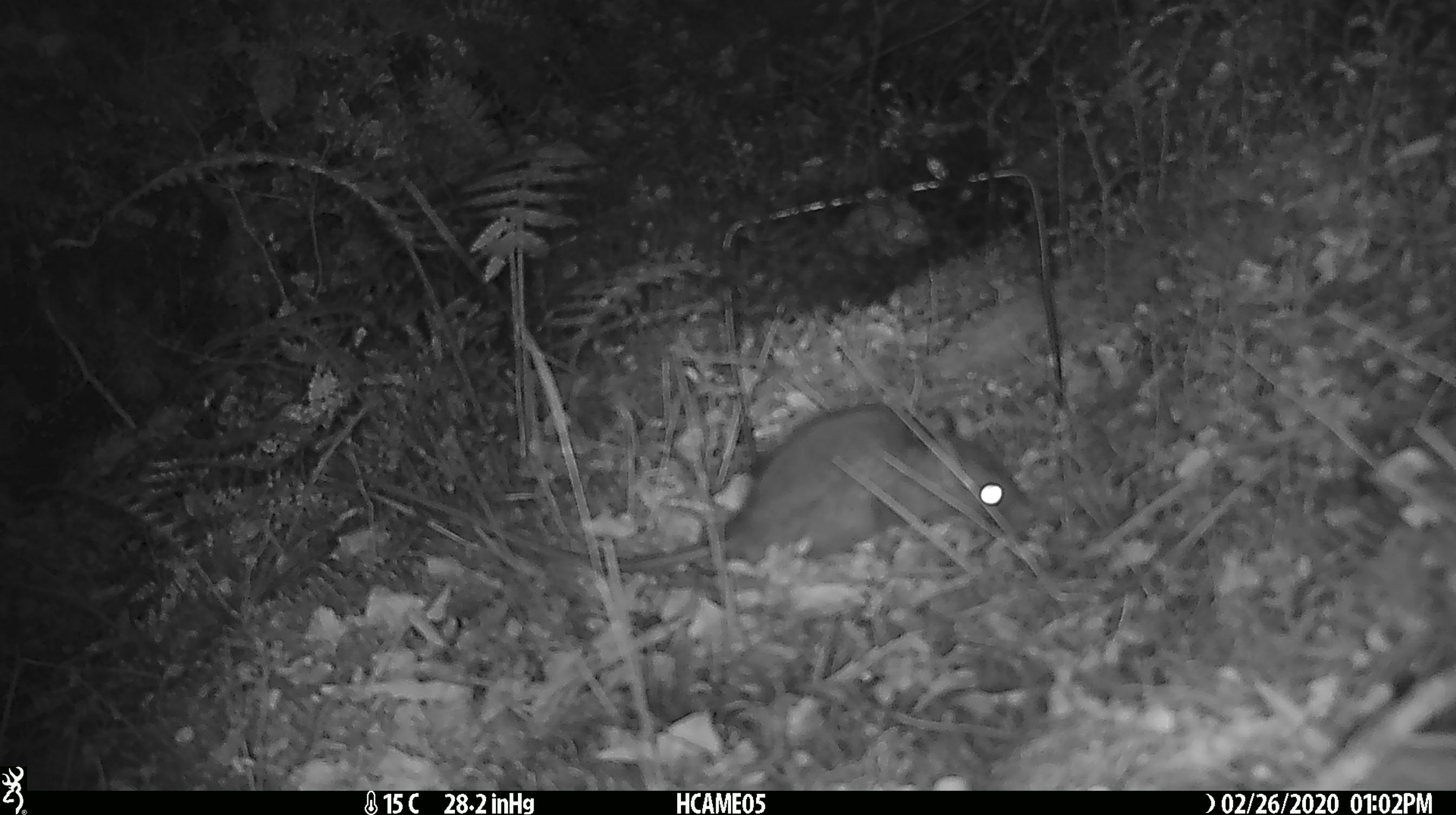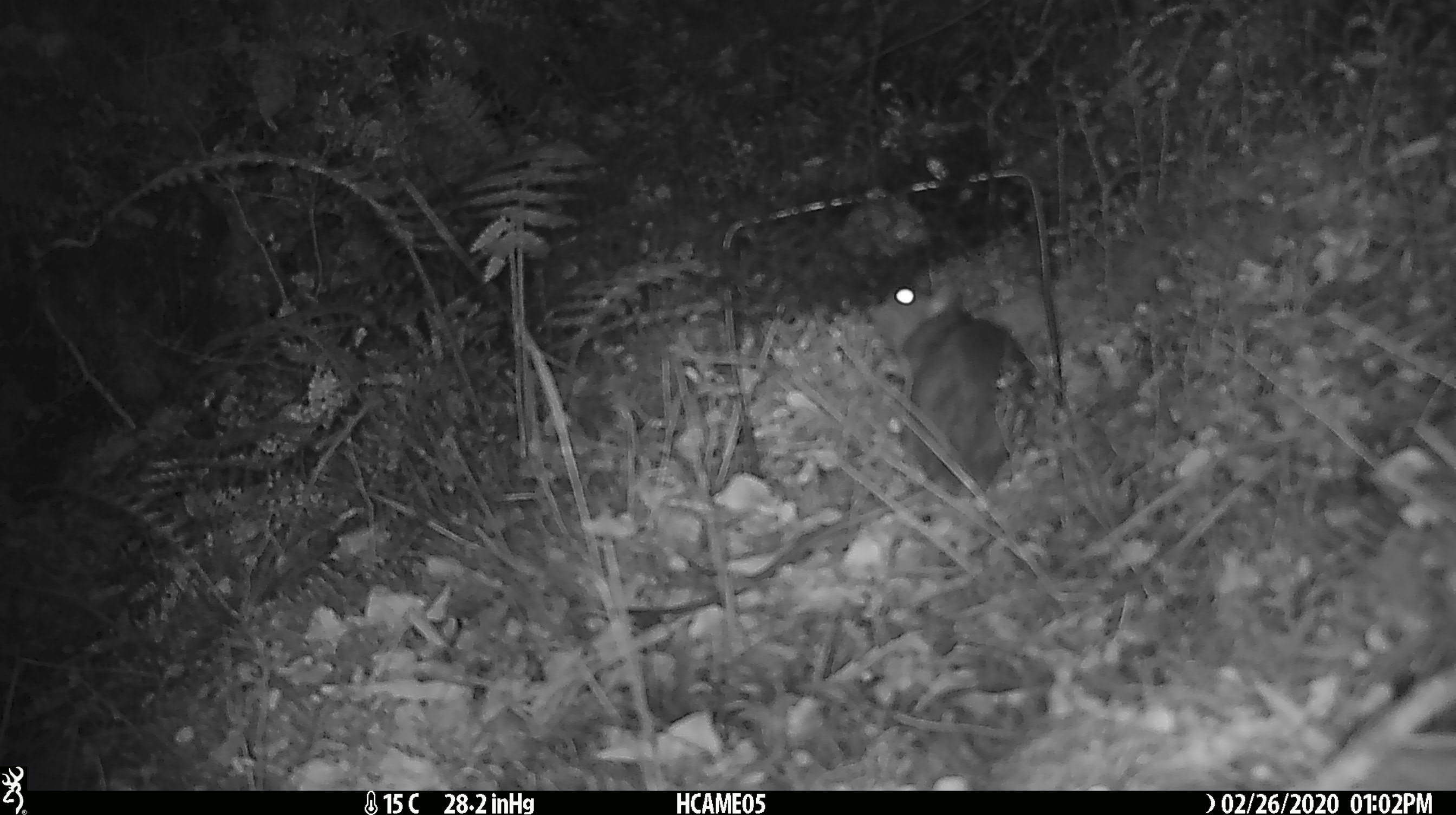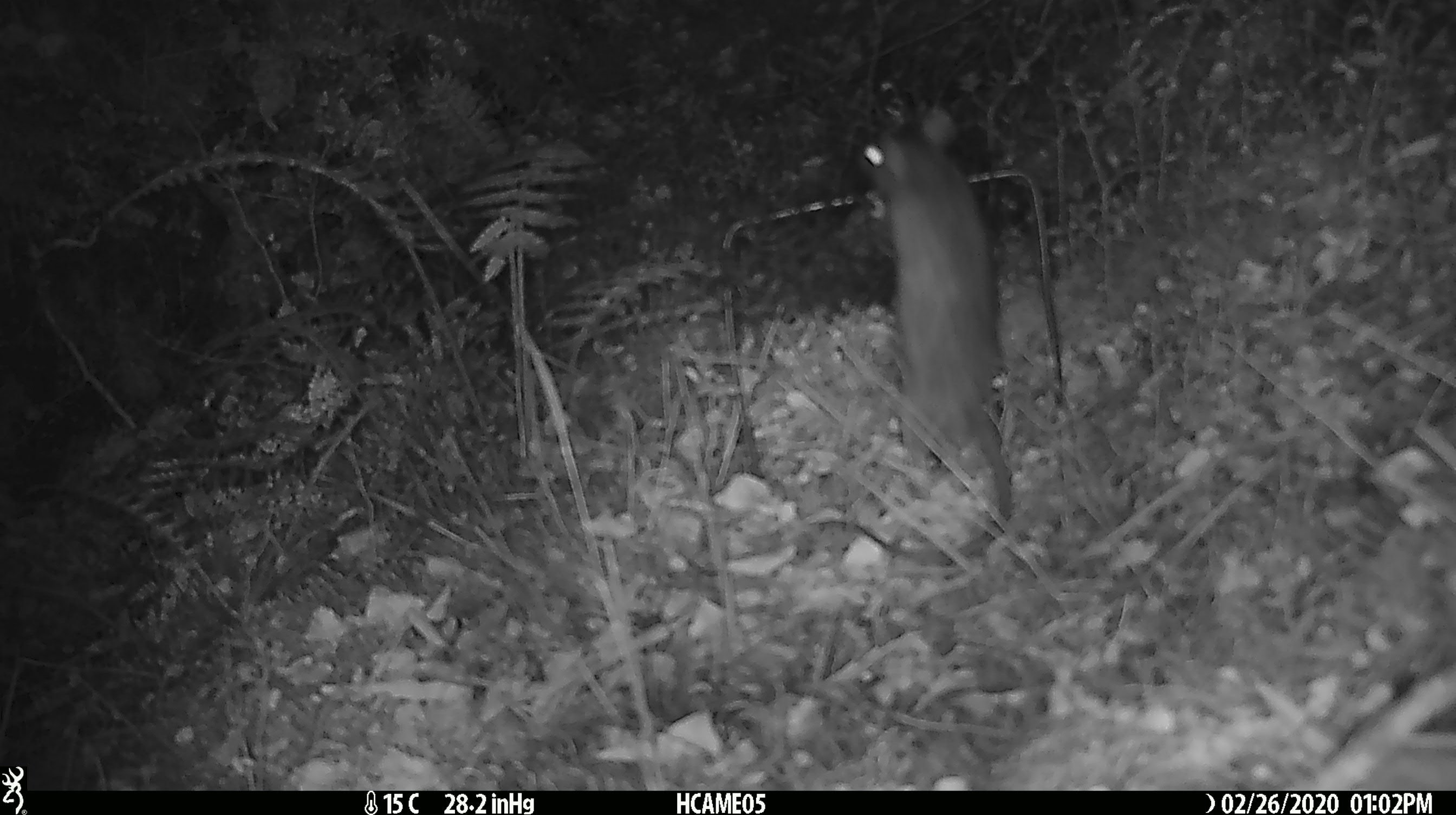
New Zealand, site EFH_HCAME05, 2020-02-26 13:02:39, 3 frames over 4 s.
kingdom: Animalia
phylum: Chordata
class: Mammalia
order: Rodentia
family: Muridae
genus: Rattus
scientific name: Rattus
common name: rat